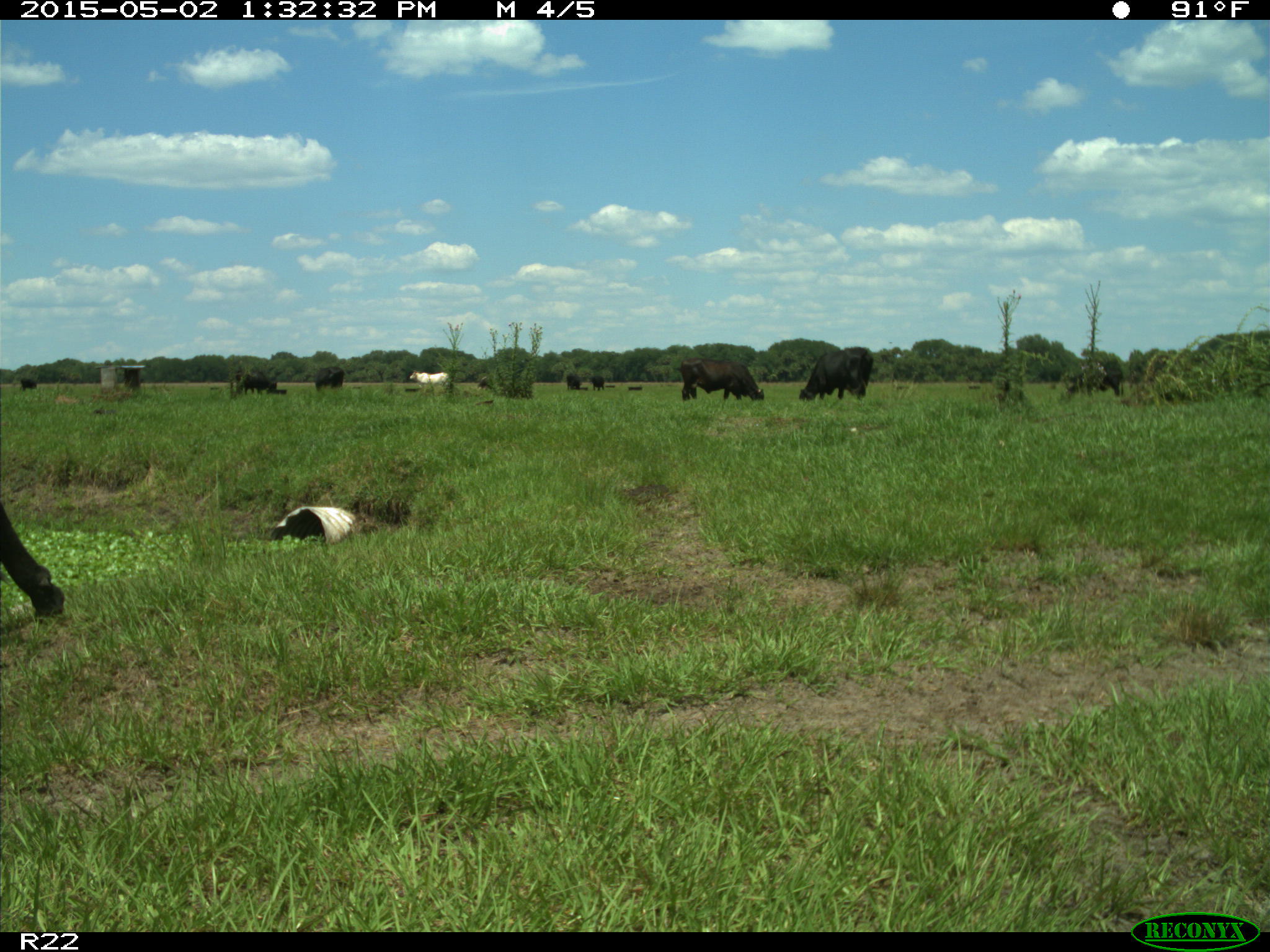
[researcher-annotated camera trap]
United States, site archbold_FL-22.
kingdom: Animalia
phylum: Chordata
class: Mammalia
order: Artiodactyla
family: Bovidae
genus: Bos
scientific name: Bos taurus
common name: domestic cow